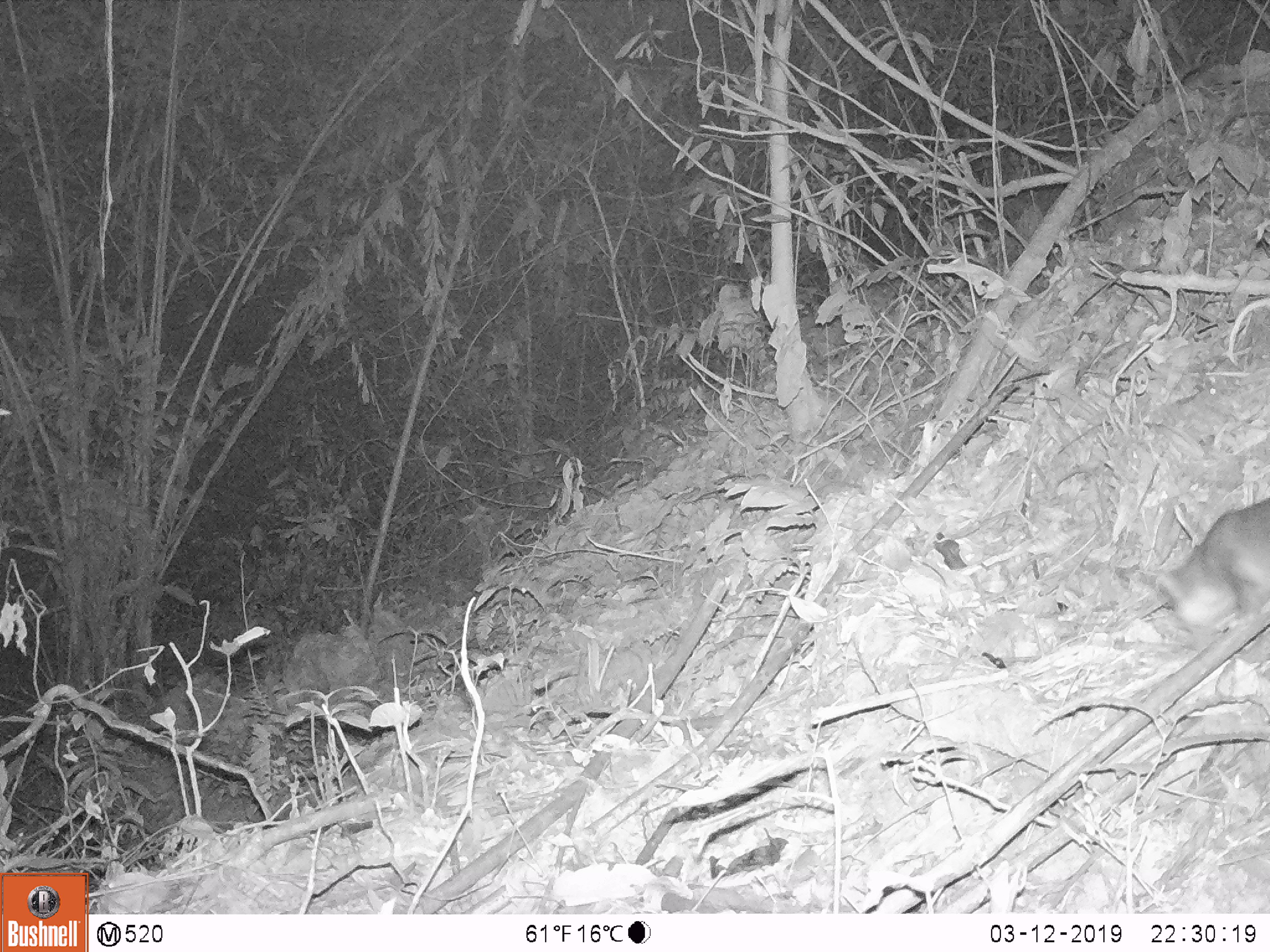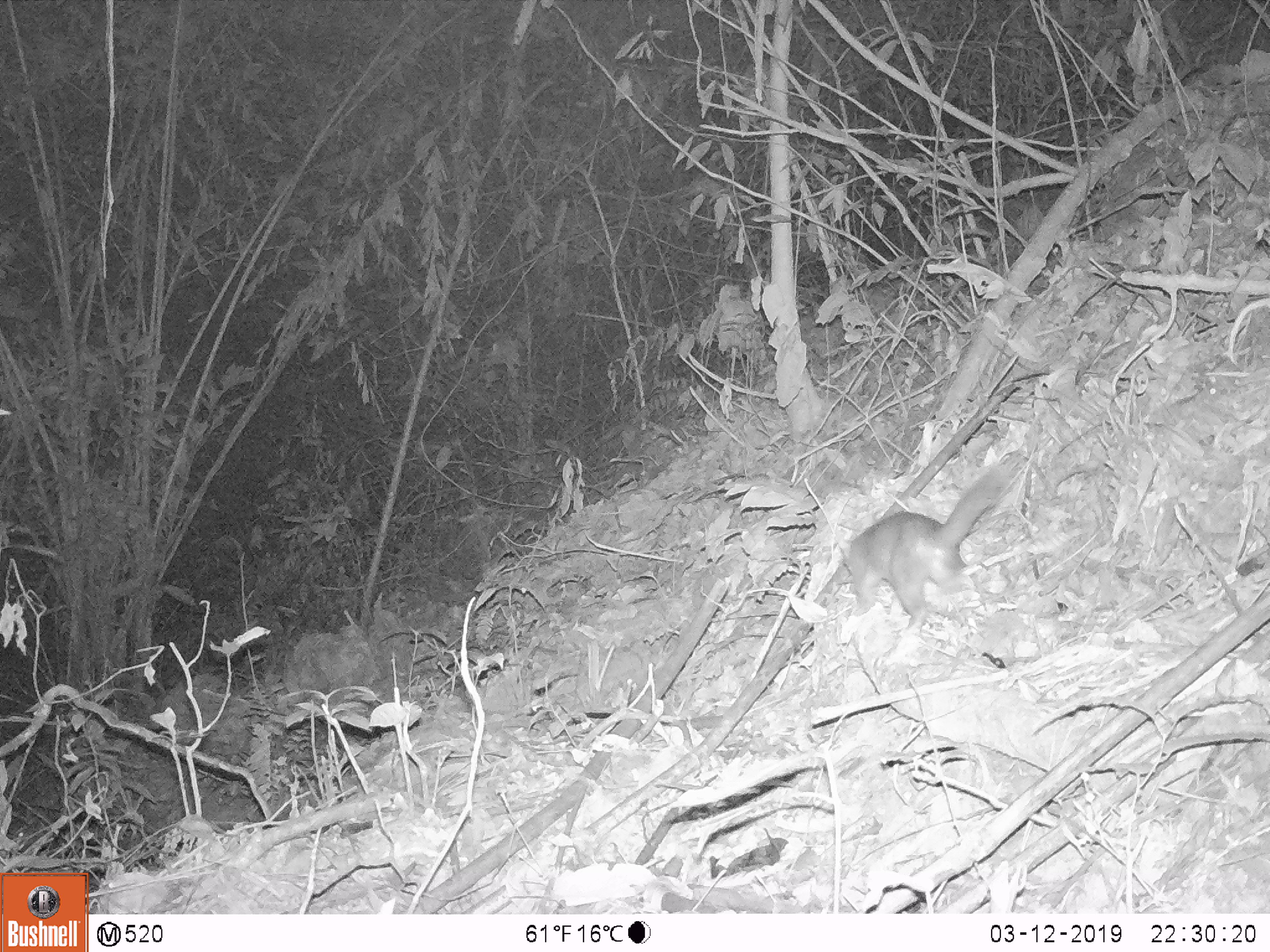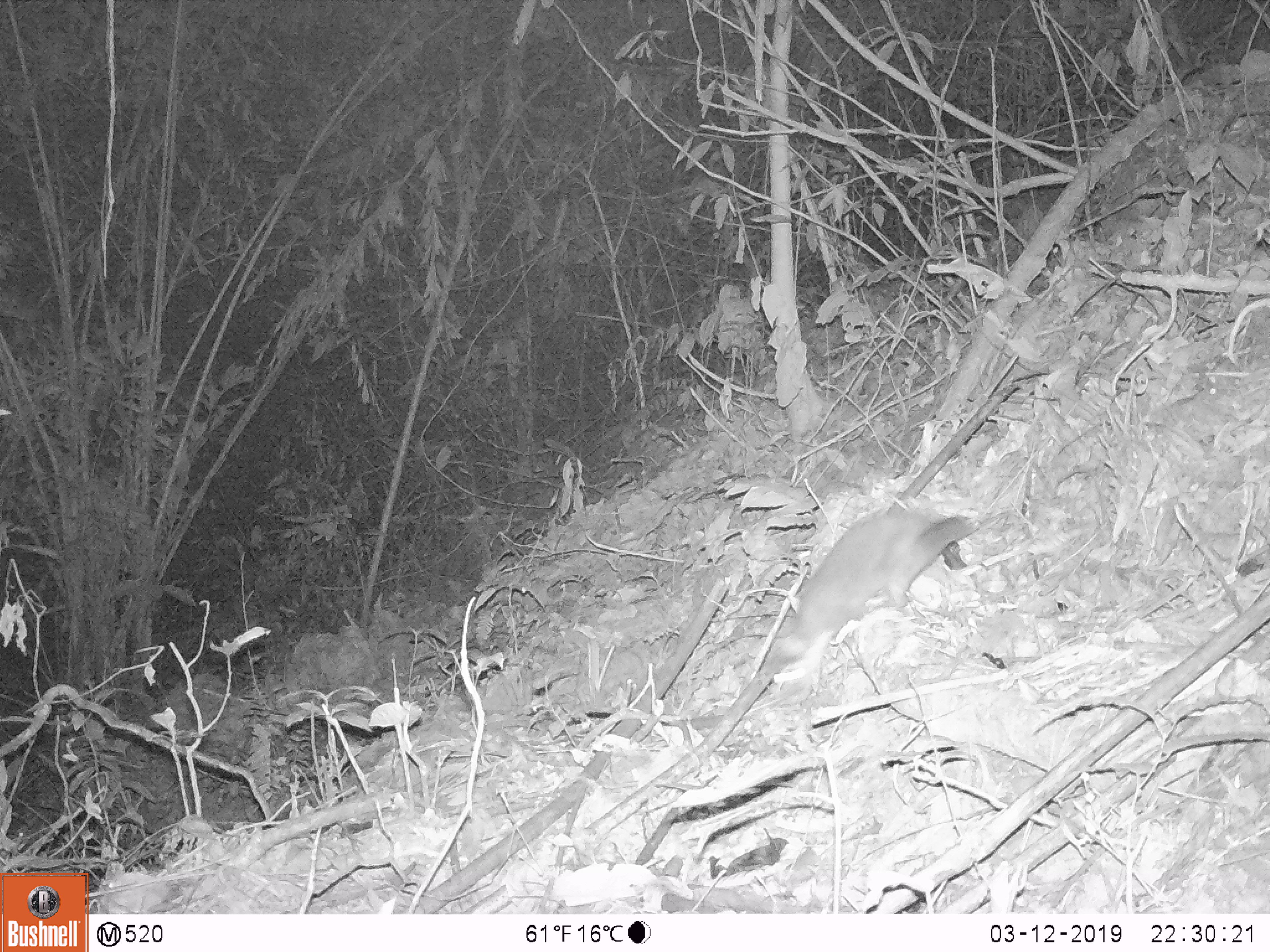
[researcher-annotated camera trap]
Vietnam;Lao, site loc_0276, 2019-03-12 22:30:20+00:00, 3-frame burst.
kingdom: Animalia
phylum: Chordata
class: Mammalia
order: Carnivora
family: Mustelidae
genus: Melogale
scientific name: Melogale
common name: ferret badger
Ferret badger (Melogale). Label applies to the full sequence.